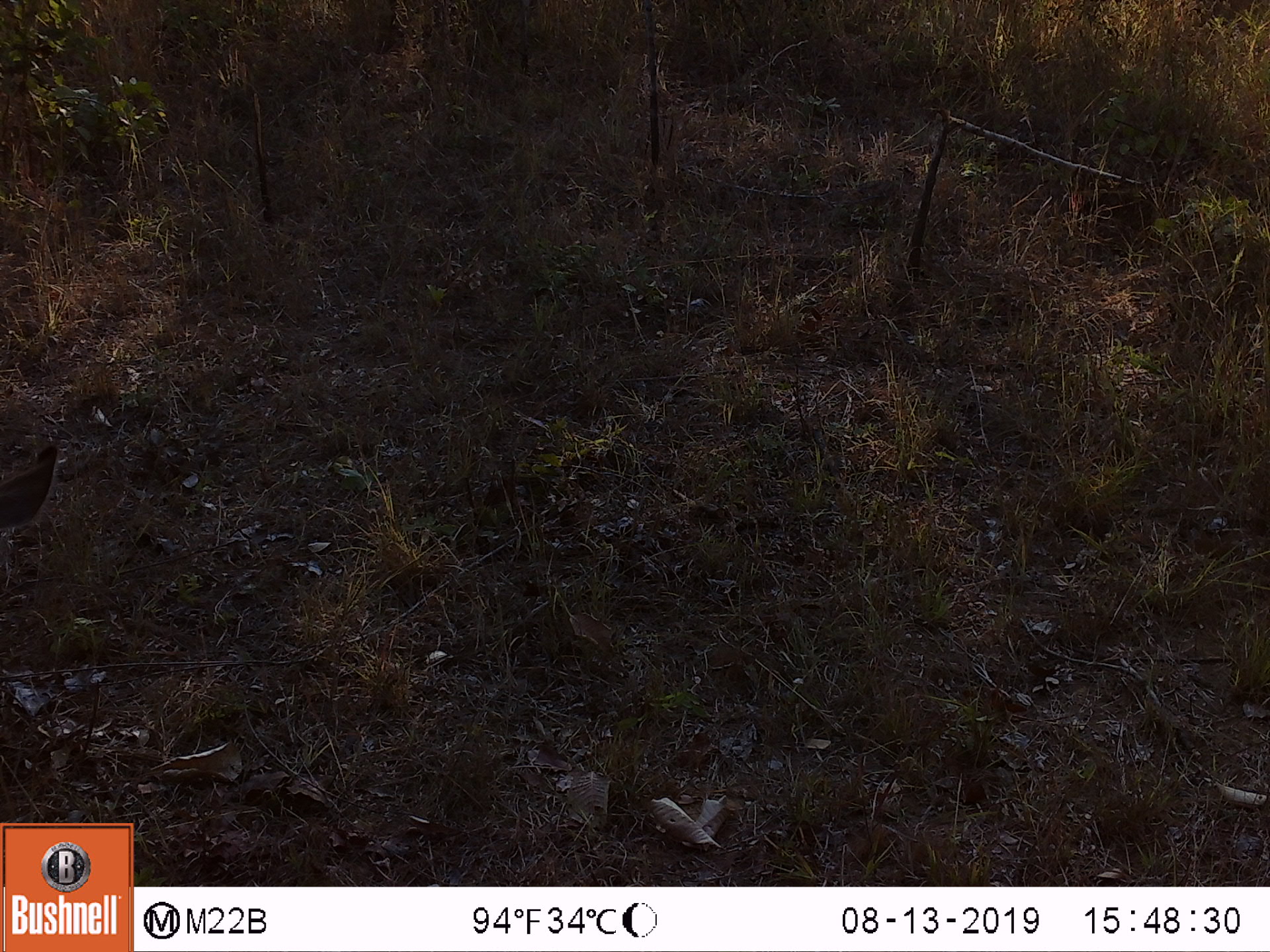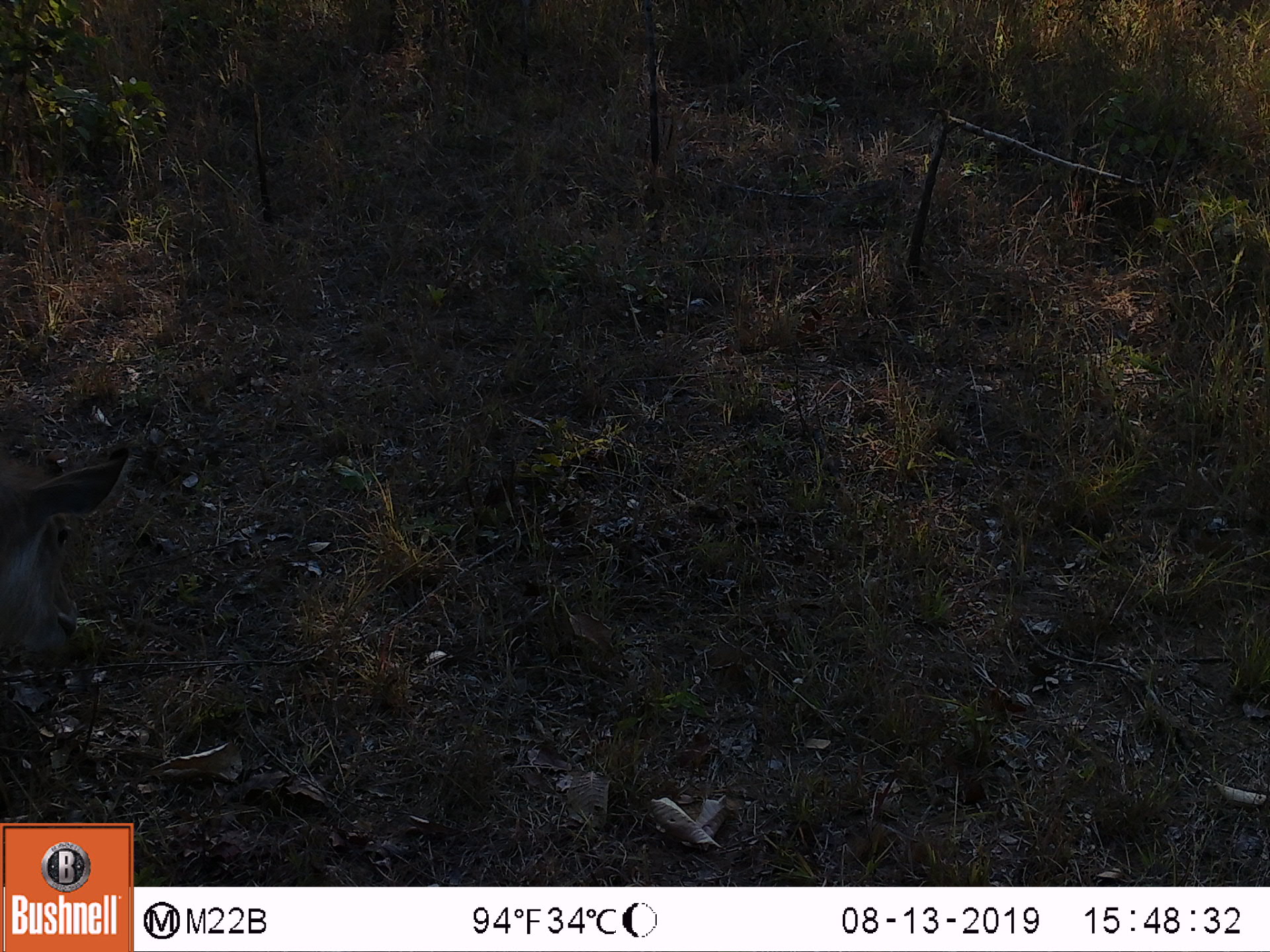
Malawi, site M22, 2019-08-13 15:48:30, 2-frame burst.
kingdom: Animalia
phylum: Chordata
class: Mammalia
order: Artiodactyla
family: Bovidae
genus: Kobus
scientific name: Kobus ellipsiprymnus ellipsiprymnus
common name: common waterbuck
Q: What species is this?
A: Common waterbuck (Kobus ellipsiprymnus ellipsiprymnus).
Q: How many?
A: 1.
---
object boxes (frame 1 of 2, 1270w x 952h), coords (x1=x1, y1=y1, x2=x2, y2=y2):
common waterbuck: (x1=0, y1=441, x2=65, y2=532)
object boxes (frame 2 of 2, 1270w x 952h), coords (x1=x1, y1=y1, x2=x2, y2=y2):
common waterbuck: (x1=2, y1=436, x2=136, y2=670)